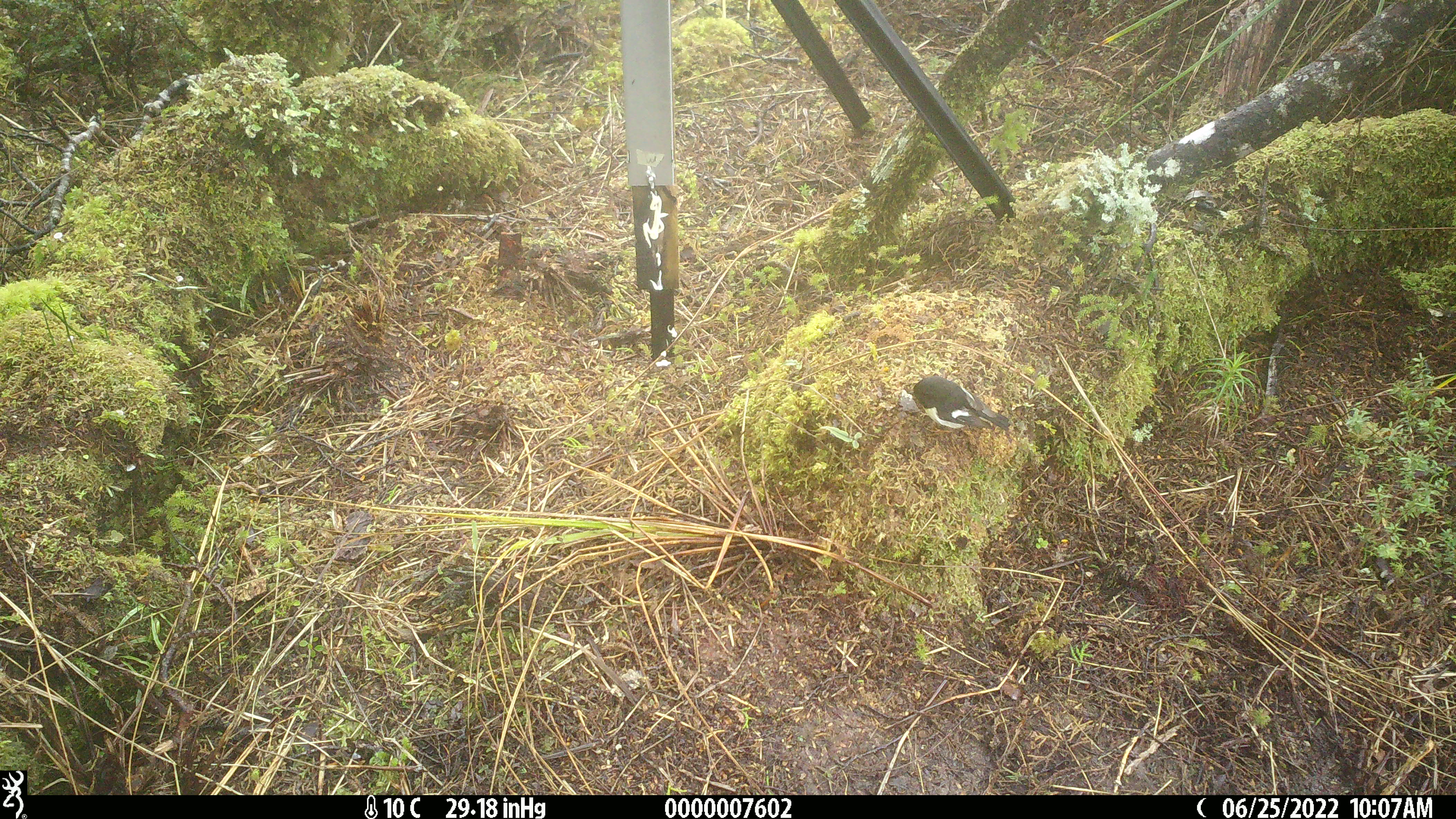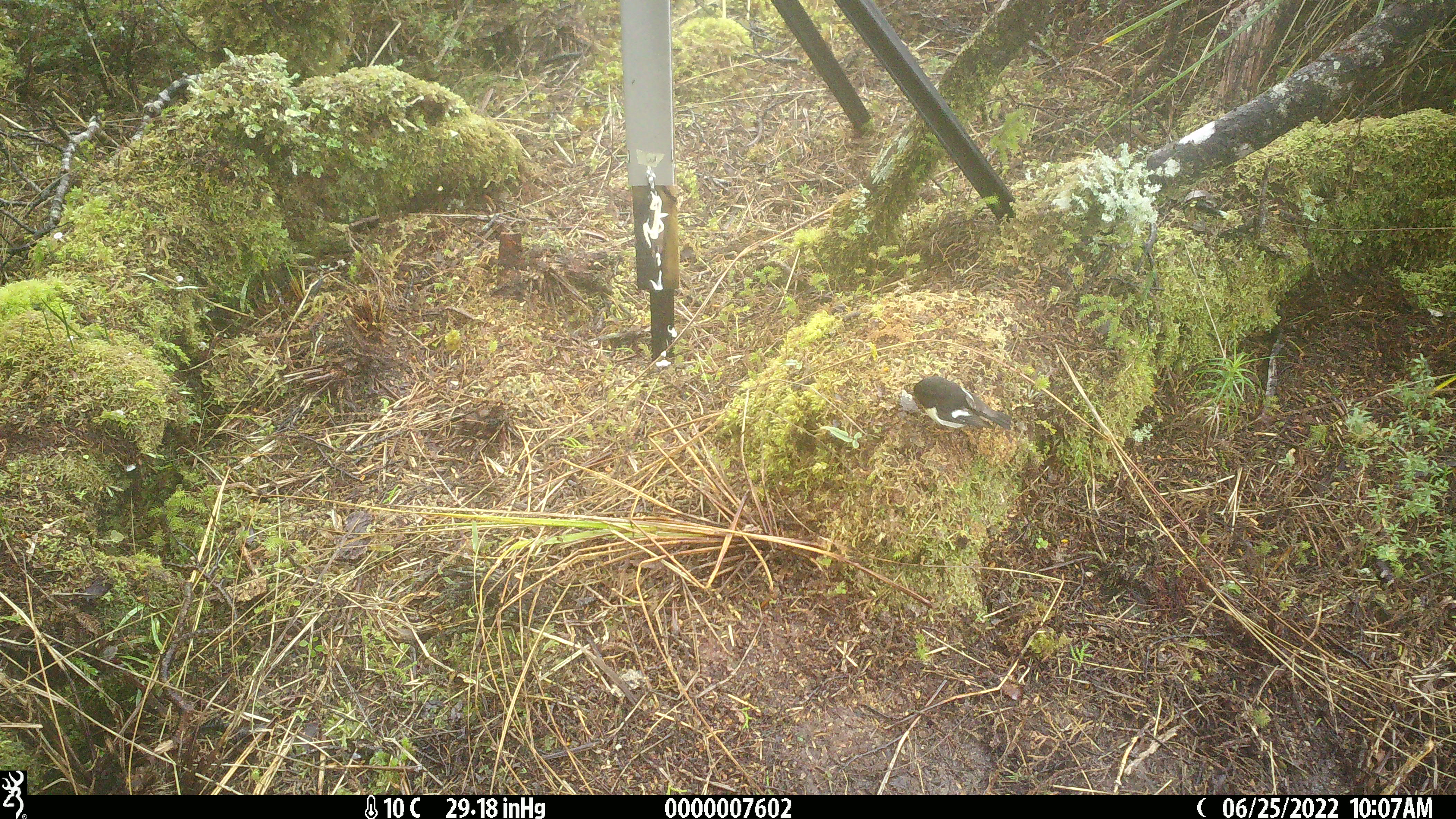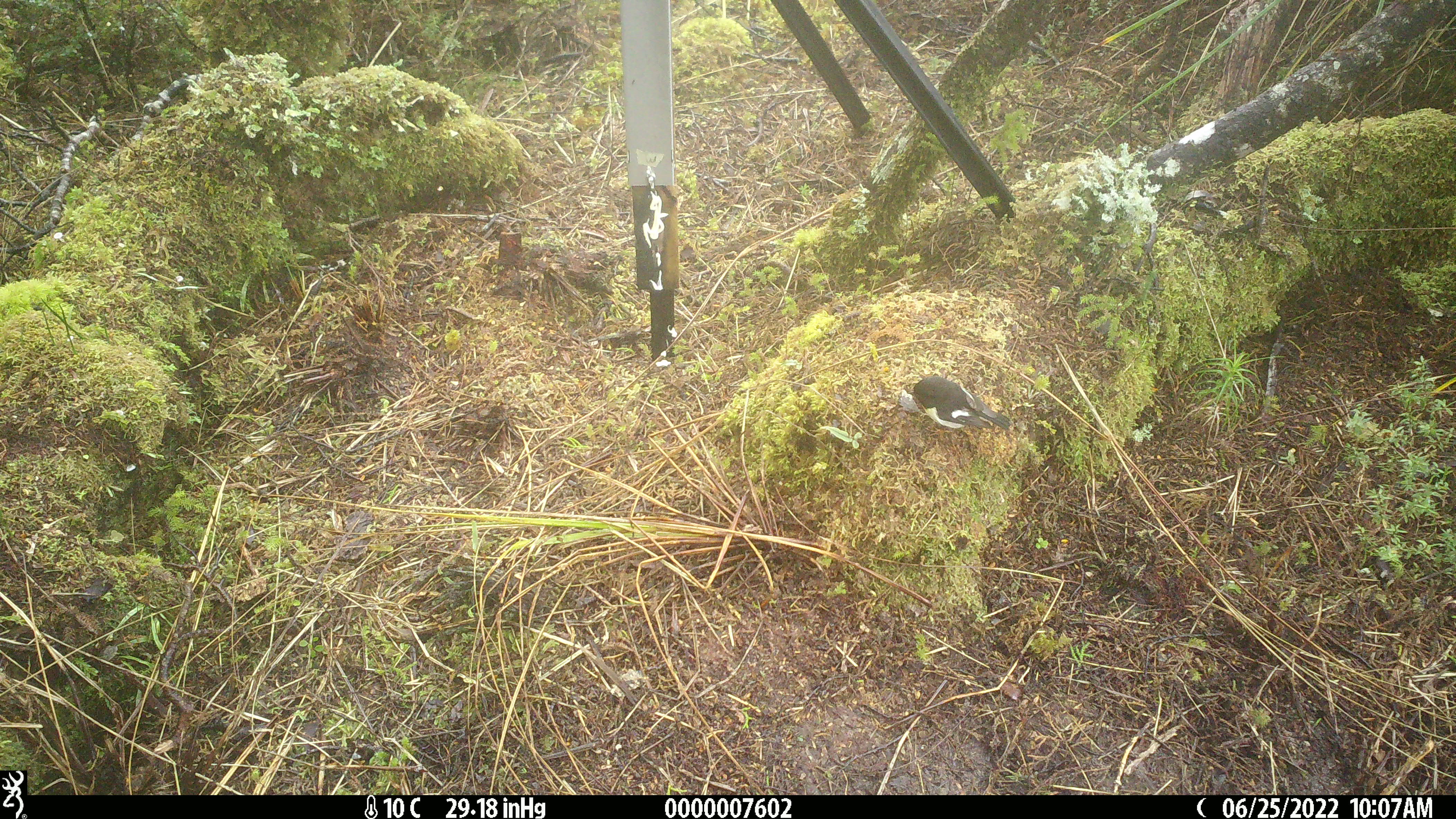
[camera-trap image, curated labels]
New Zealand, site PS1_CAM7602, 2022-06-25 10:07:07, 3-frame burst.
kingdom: Animalia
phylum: Chordata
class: Aves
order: Passeriformes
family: Petroicidae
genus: Petroica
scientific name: Petroica macrocephala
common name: tomtit